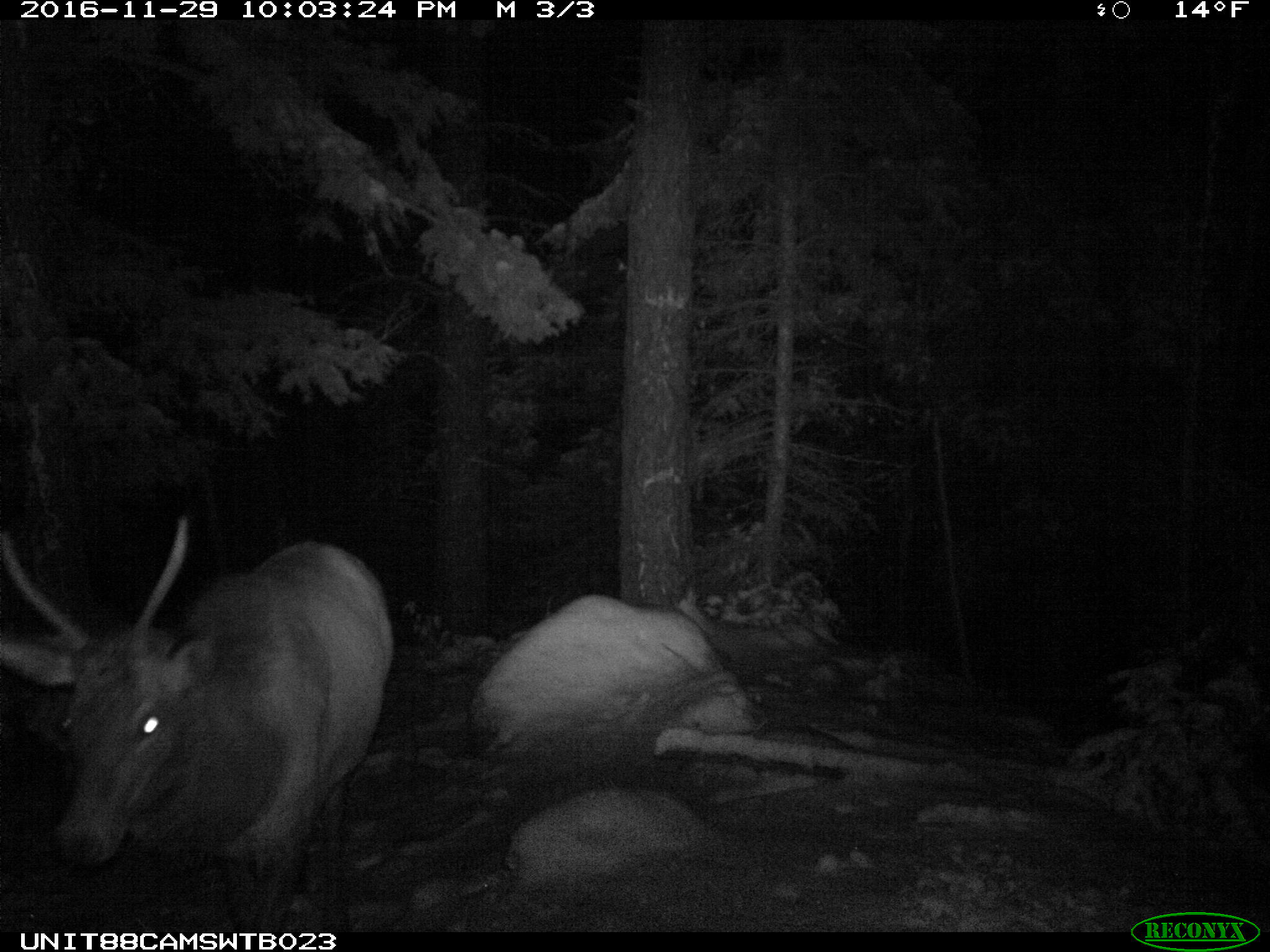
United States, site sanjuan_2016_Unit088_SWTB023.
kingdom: Animalia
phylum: Chordata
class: Mammalia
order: Artiodactyla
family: Cervidae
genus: Cervus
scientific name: Cervus elaphus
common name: red deer